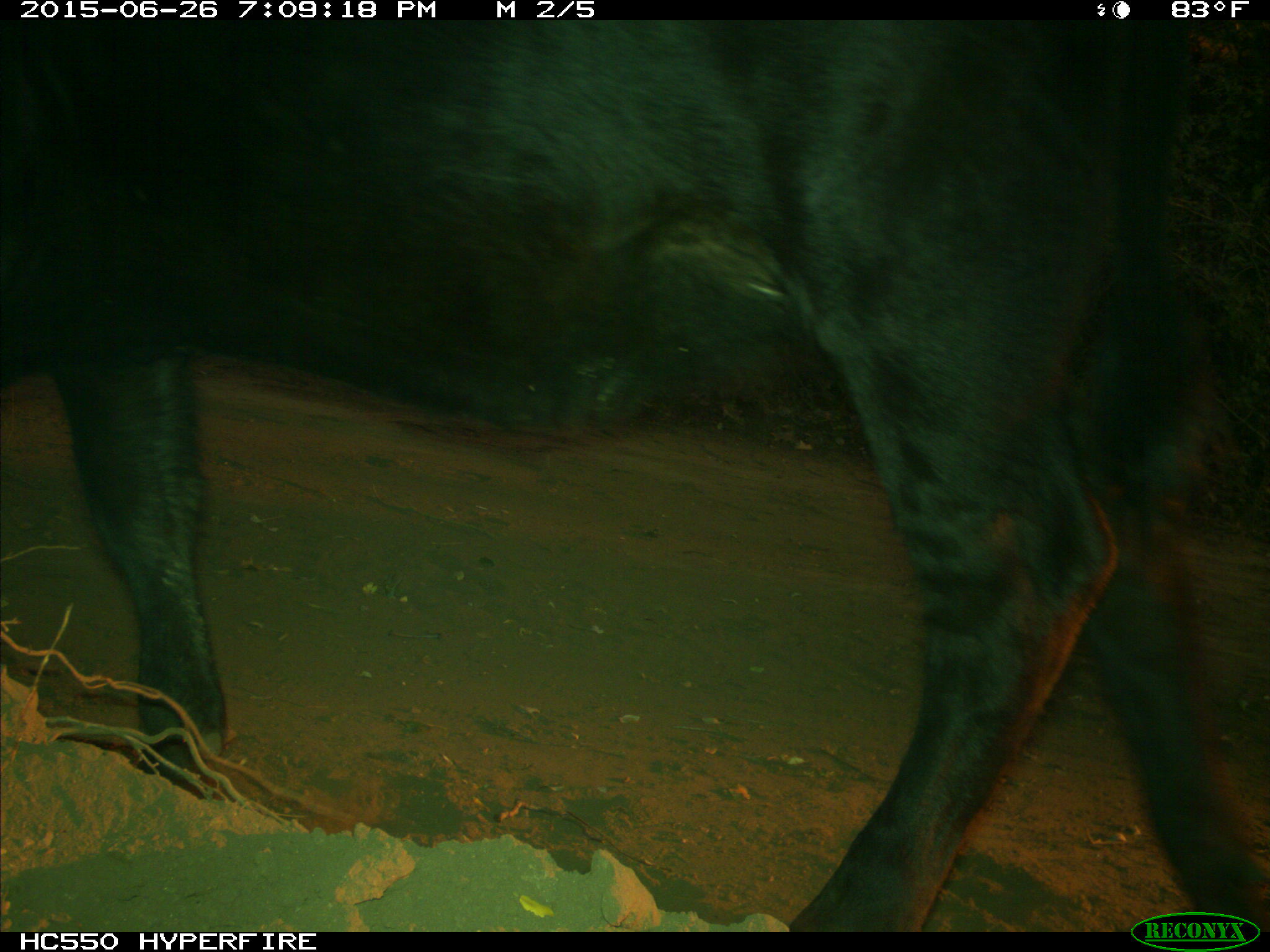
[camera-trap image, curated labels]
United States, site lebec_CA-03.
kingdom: Animalia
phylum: Chordata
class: Mammalia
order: Artiodactyla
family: Bovidae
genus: Bos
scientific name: Bos taurus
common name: domestic cow